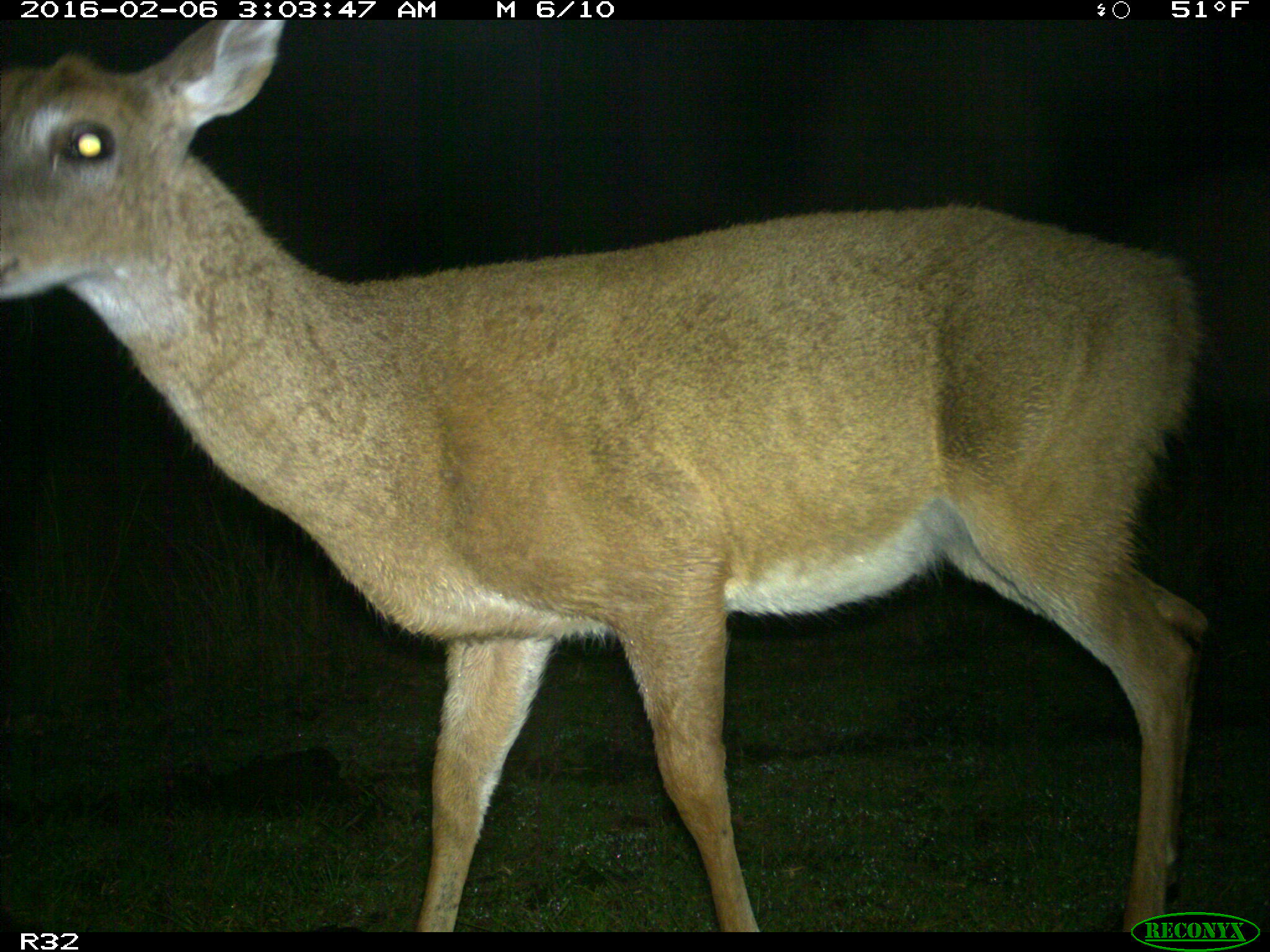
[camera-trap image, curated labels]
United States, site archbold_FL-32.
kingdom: Animalia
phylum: Chordata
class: Mammalia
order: Artiodactyla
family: Cervidae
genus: Odocoileus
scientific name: Odocoileus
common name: deer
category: unidentified deer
Unidentified deer (deer) (Odocoileus).